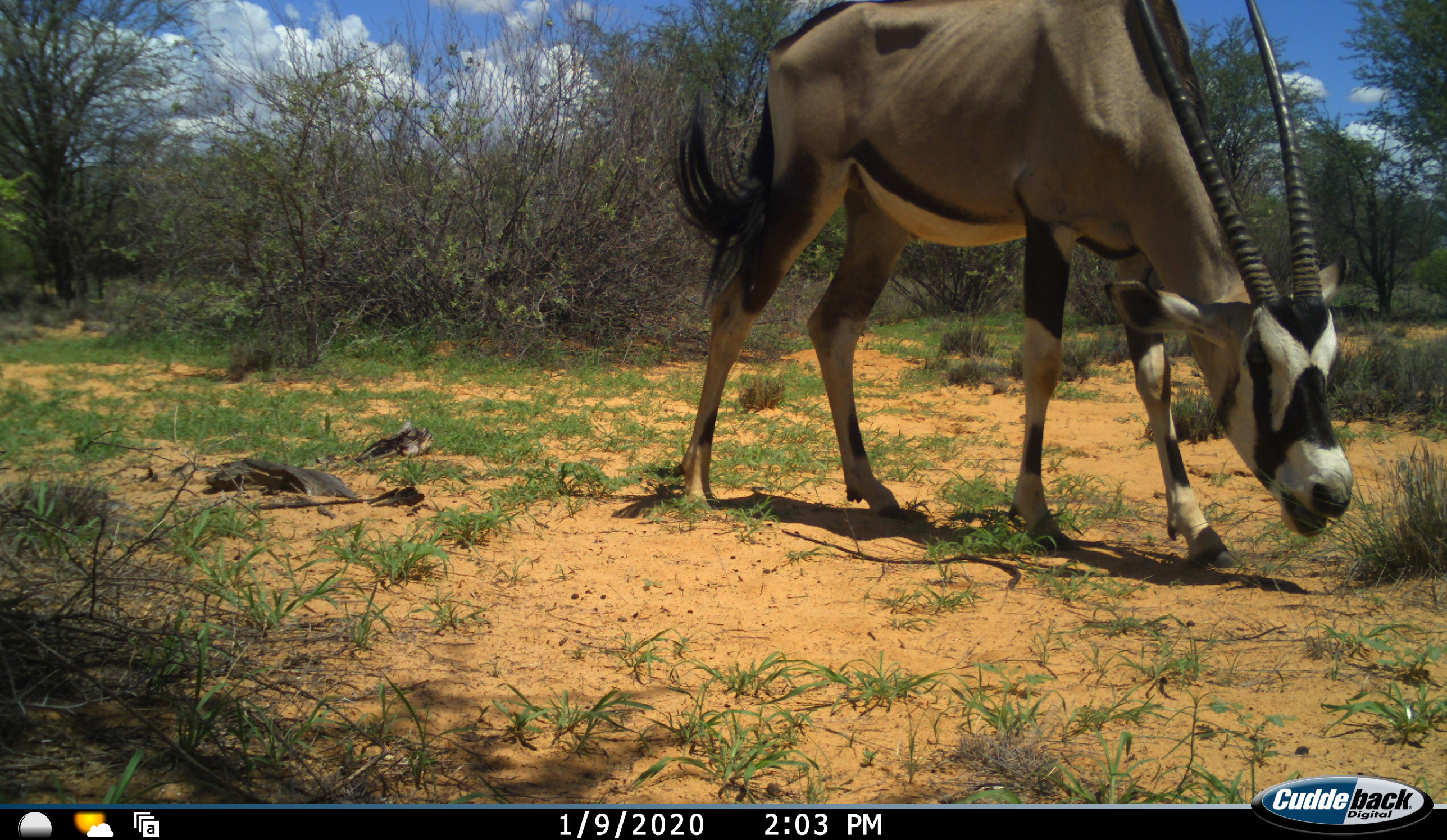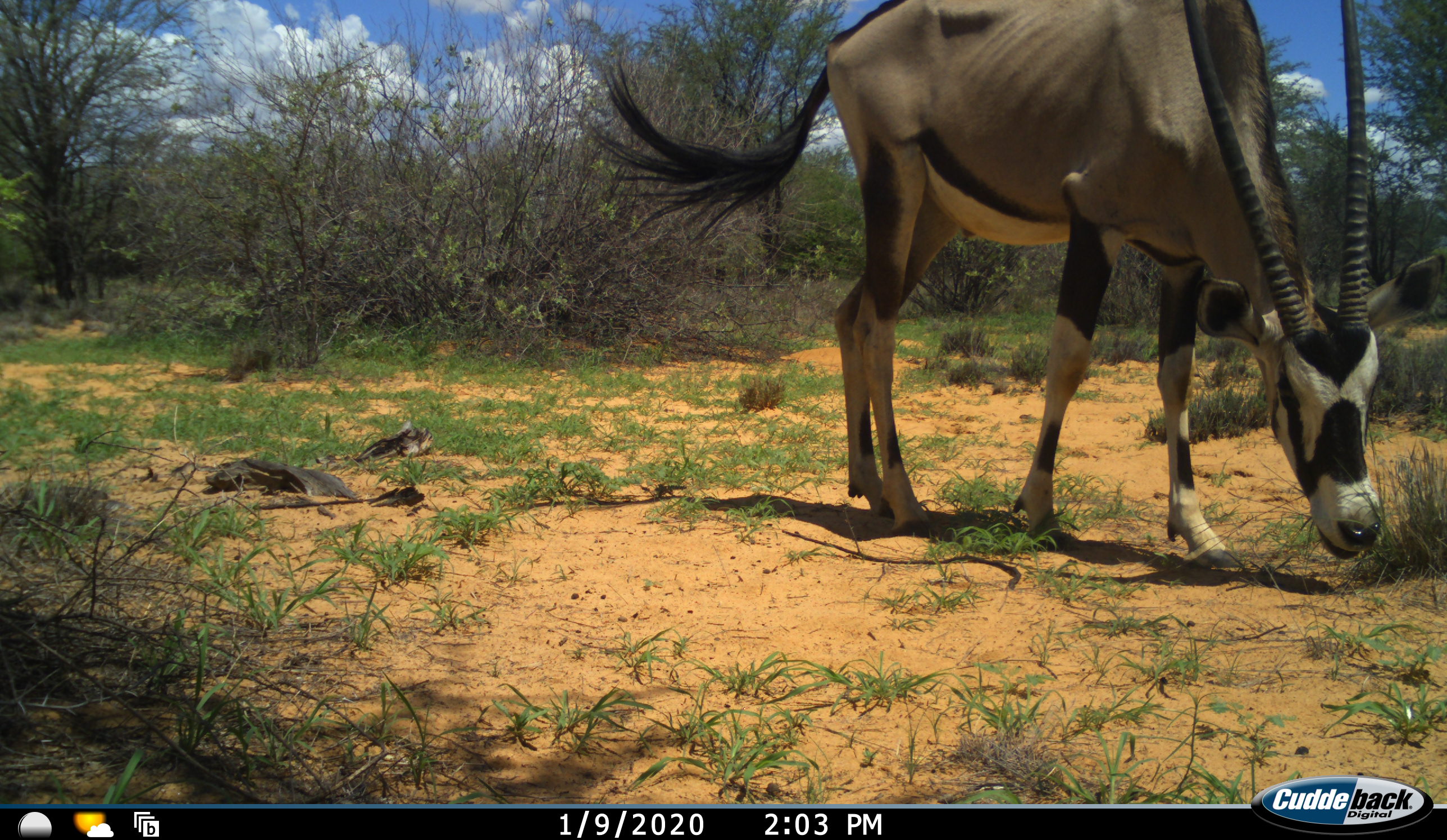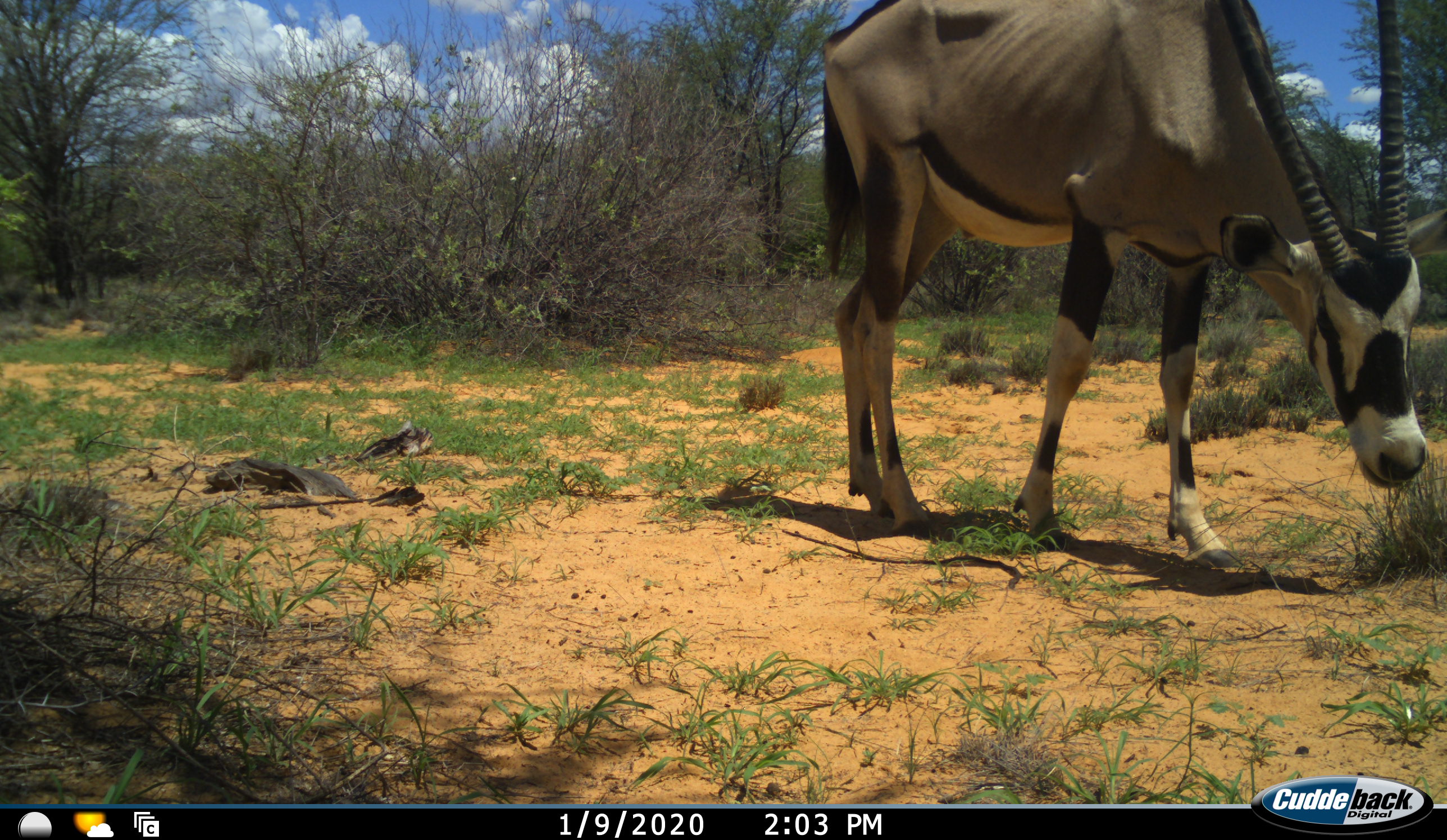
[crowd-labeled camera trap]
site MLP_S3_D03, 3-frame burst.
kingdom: Animalia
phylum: Chordata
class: Mammalia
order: Artiodactyla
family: Bovidae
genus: Oryx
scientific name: Oryx gazella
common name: gemsbok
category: oryx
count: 1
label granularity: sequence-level